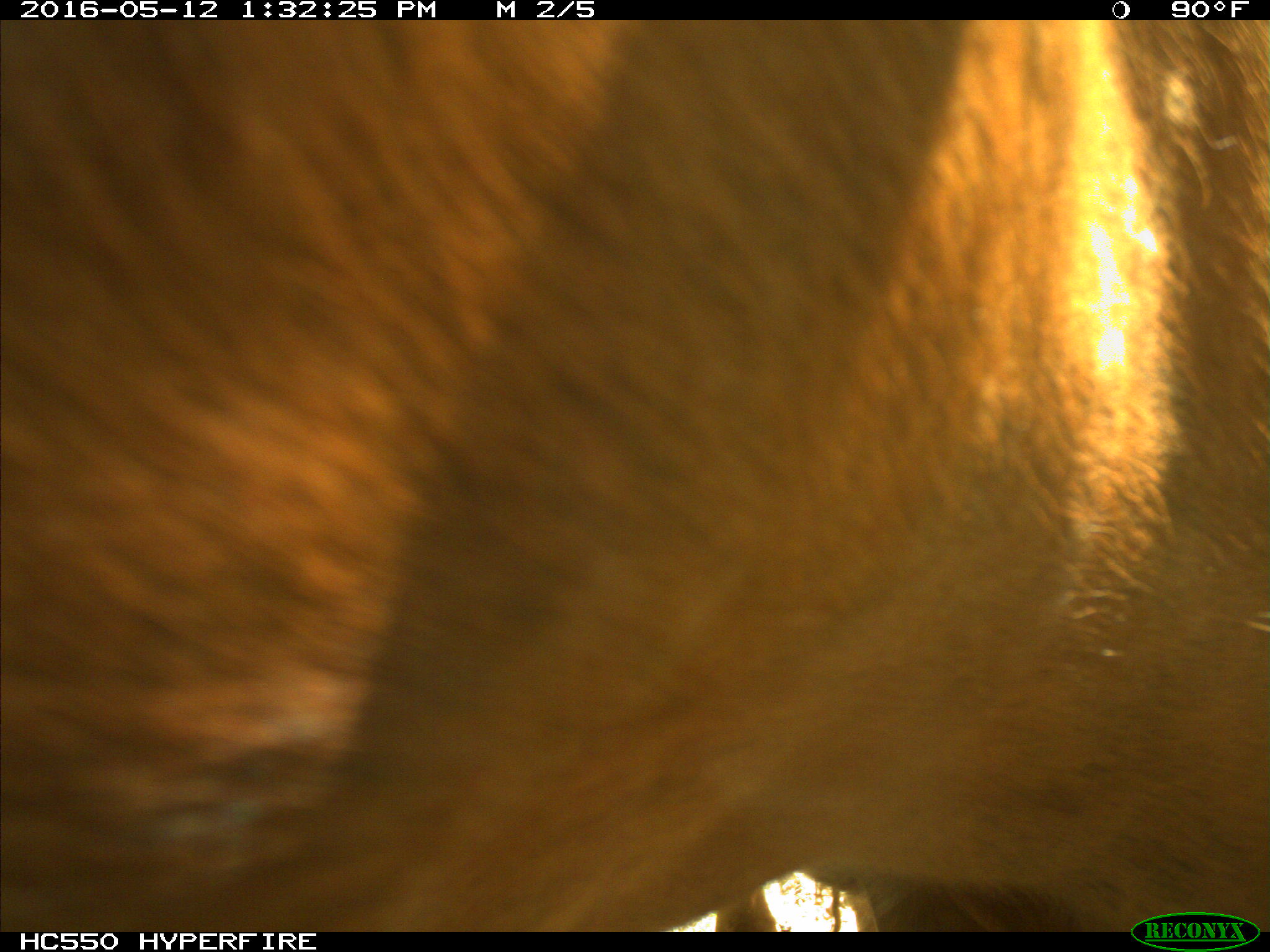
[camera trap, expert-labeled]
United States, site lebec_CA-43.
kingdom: Animalia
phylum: Chordata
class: Mammalia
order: Artiodactyla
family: Bovidae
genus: Bos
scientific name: Bos taurus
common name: domestic cow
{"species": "Bos taurus (domestic cow)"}